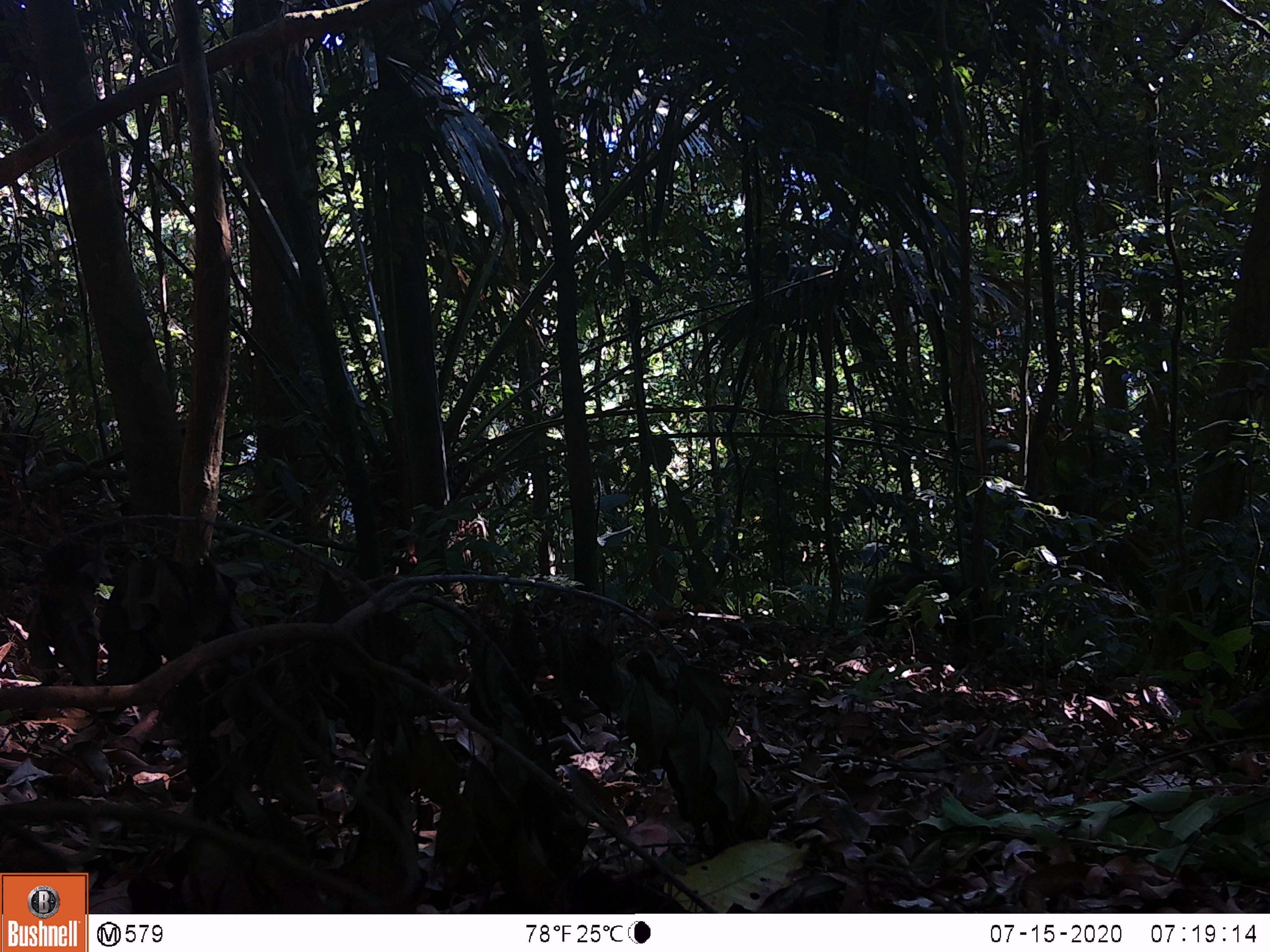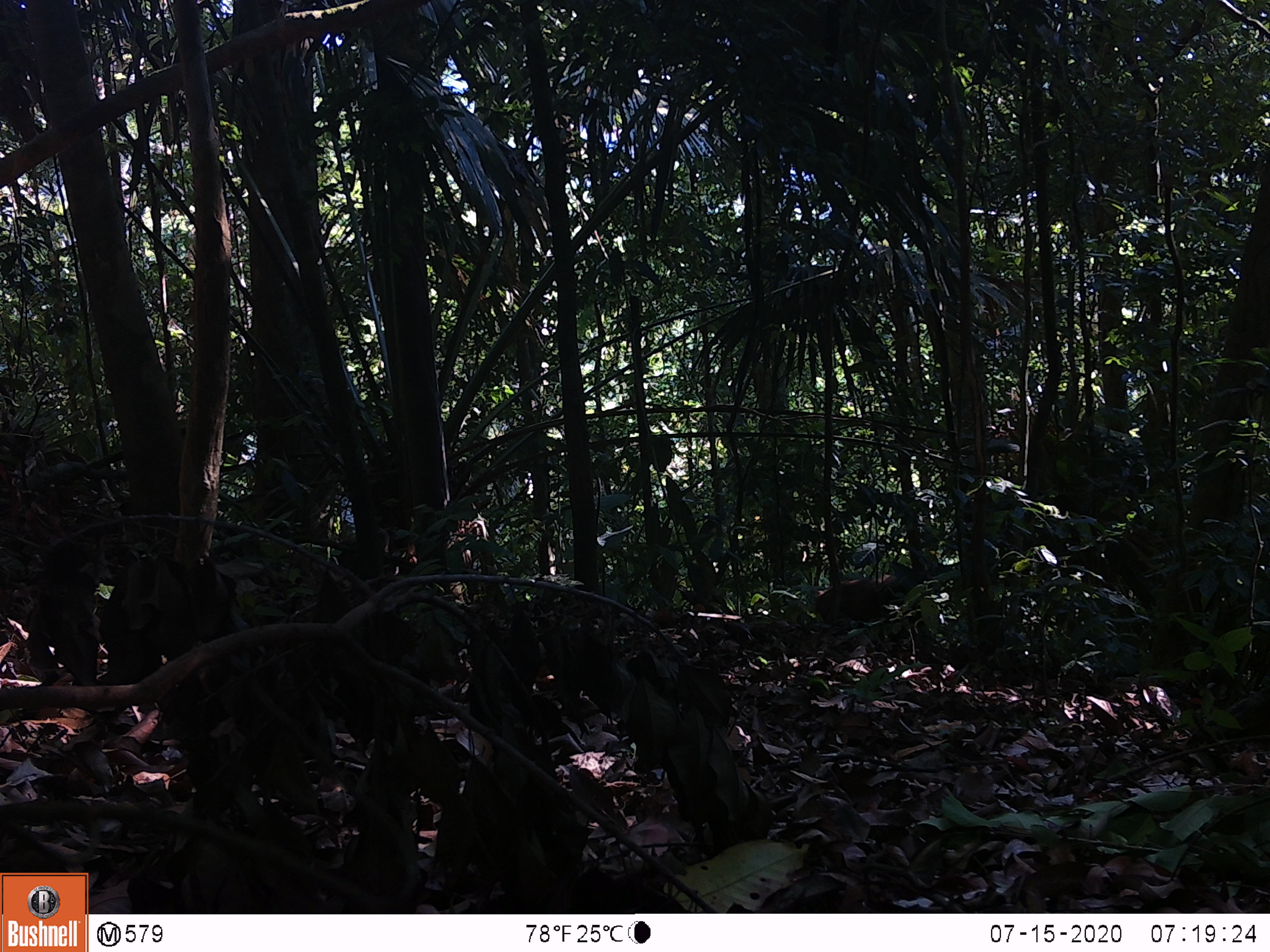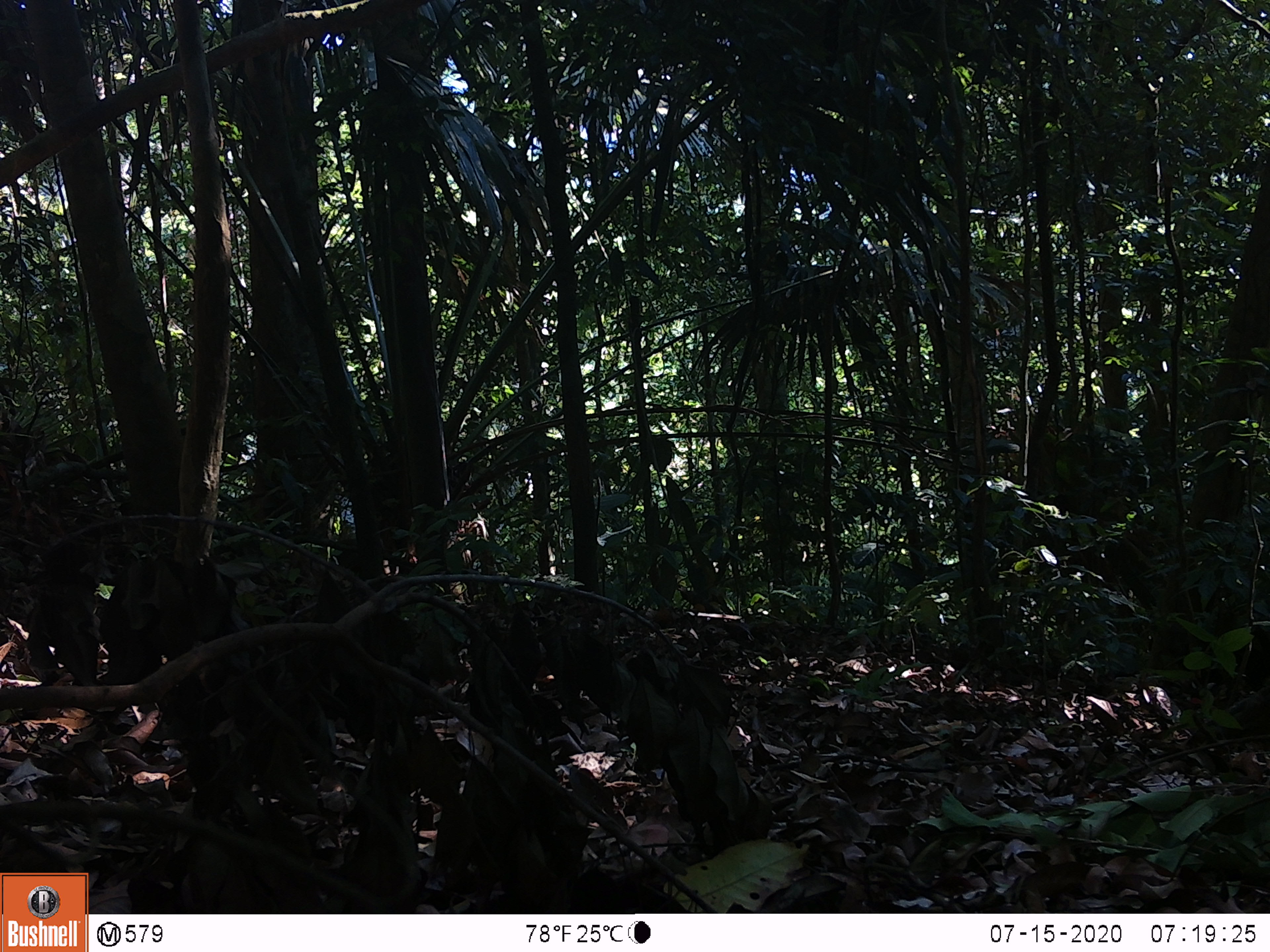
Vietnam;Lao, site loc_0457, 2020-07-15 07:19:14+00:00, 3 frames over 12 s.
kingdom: Animalia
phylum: Chordata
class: Mammalia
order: Primates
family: Cercopithecidae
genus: Macaca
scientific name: Macaca arctoides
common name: stump-tailed macaque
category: stump tailed macaque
Stump tailed macaque (stump-tailed macaque) (Macaca arctoides). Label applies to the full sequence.